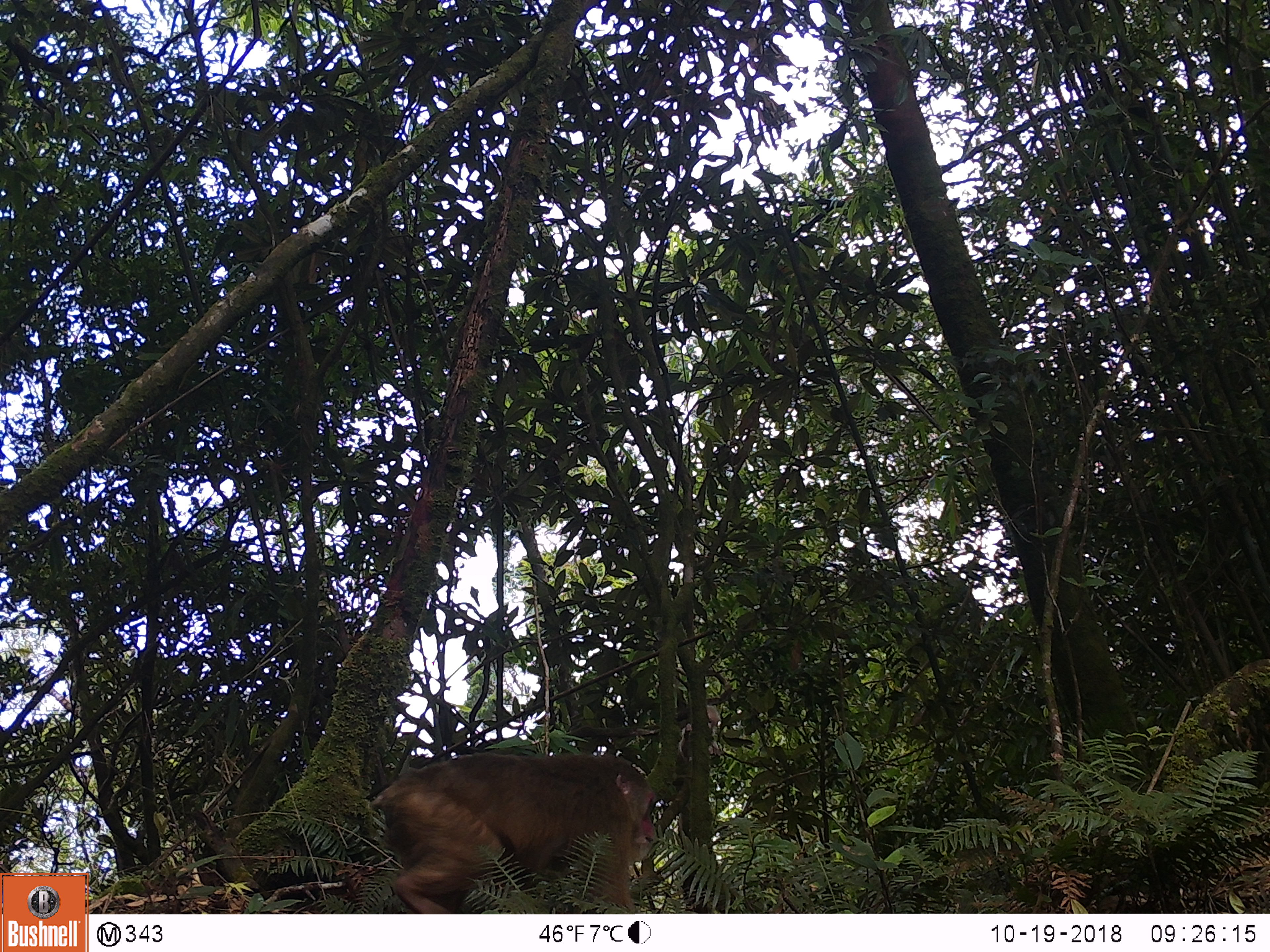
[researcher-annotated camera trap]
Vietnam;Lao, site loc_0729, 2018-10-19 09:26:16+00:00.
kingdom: Animalia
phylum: Chordata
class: Mammalia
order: Primates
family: Cercopithecidae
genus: Macaca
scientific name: Macaca arctoides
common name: stump-tailed macaque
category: stump tailed macaque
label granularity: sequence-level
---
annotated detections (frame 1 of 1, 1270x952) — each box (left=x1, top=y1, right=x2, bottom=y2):
stump tailed macaque: (left=372, top=753, right=659, bottom=913)